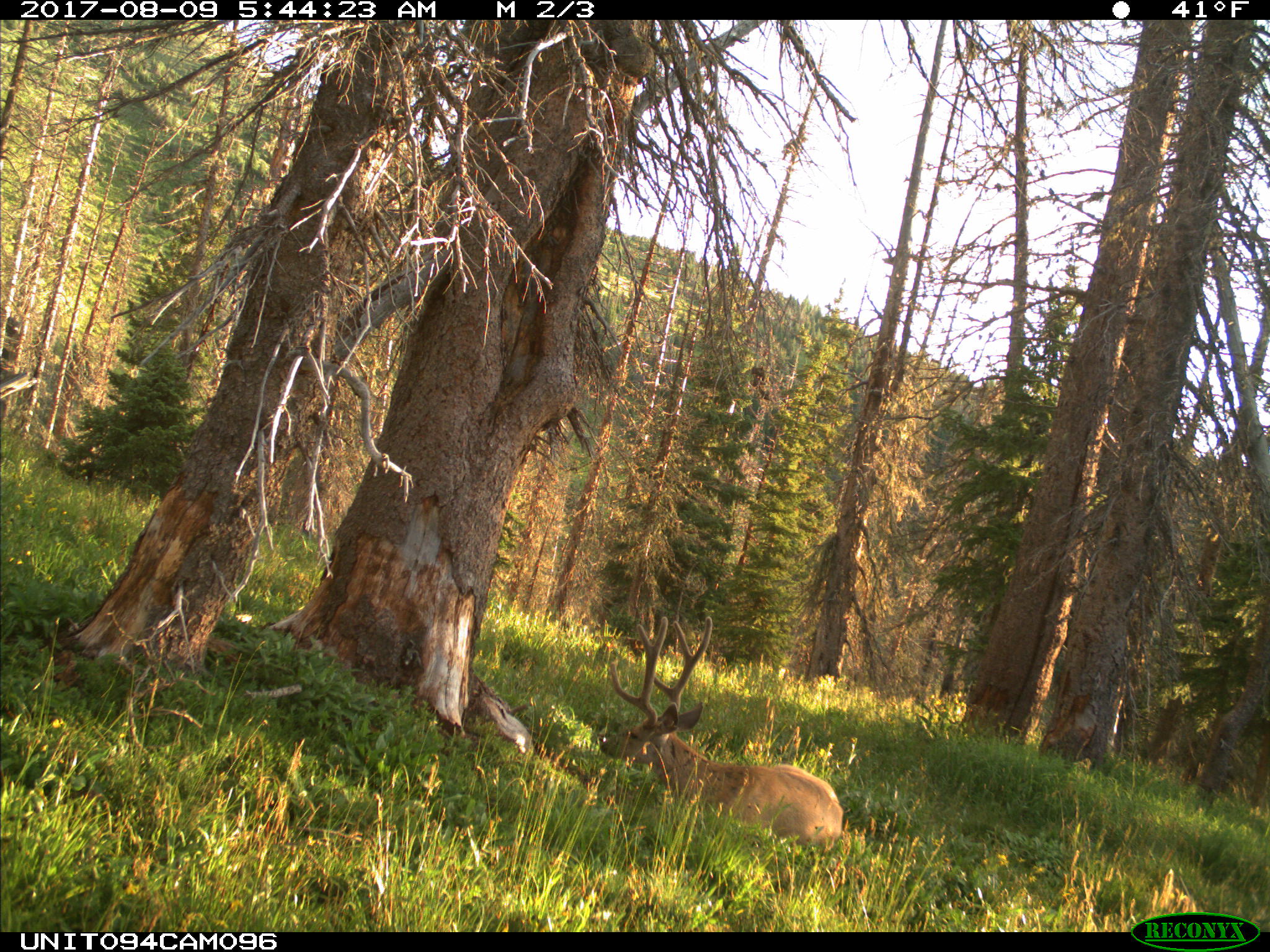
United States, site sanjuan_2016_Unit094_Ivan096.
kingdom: Animalia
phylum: Chordata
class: Mammalia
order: Artiodactyla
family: Cervidae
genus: Odocoileus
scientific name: Odocoileus hemionus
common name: mule deer